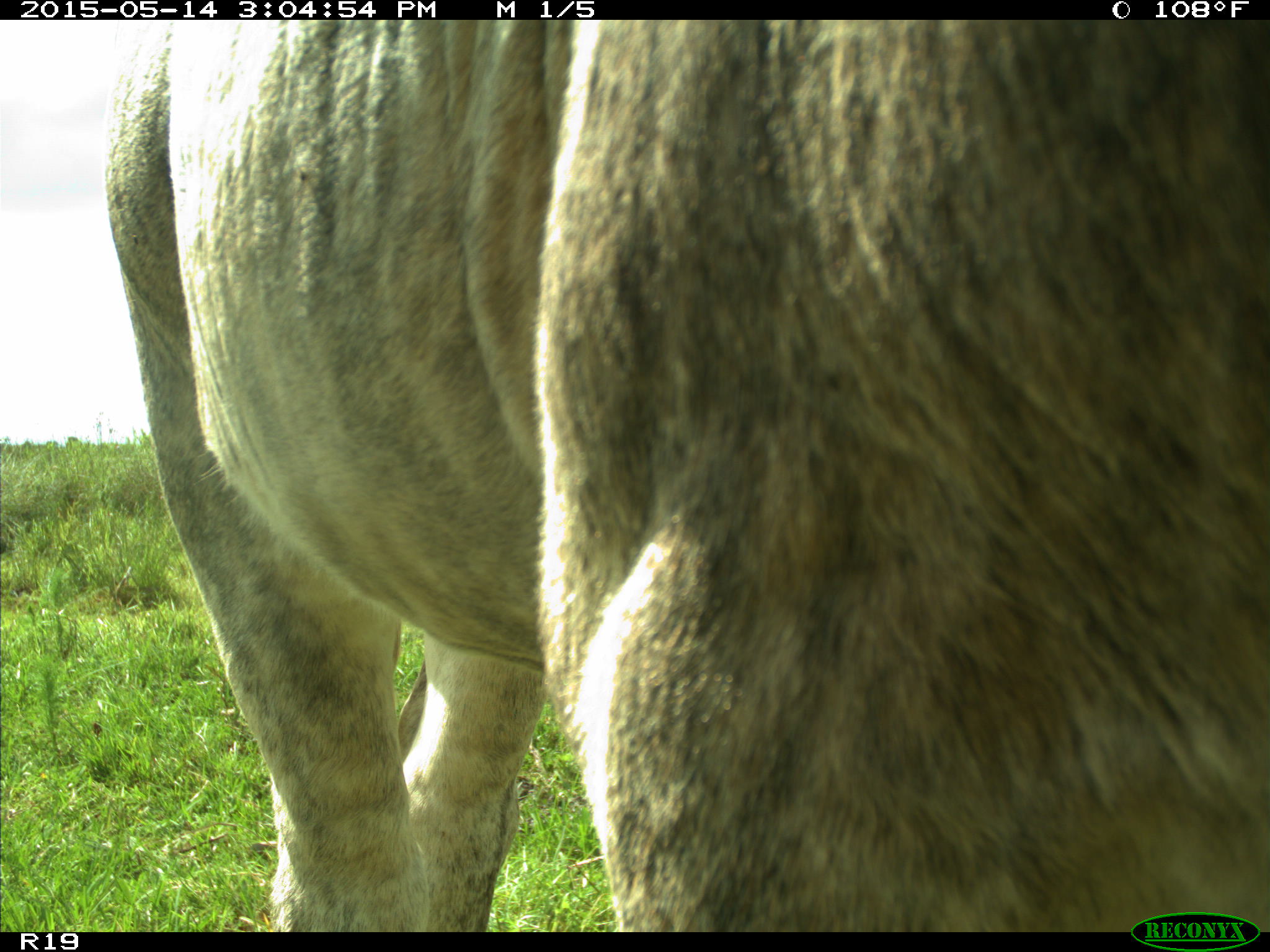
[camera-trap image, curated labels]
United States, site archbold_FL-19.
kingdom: Animalia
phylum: Chordata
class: Mammalia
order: Artiodactyla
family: Bovidae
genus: Bos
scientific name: Bos taurus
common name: domestic cow